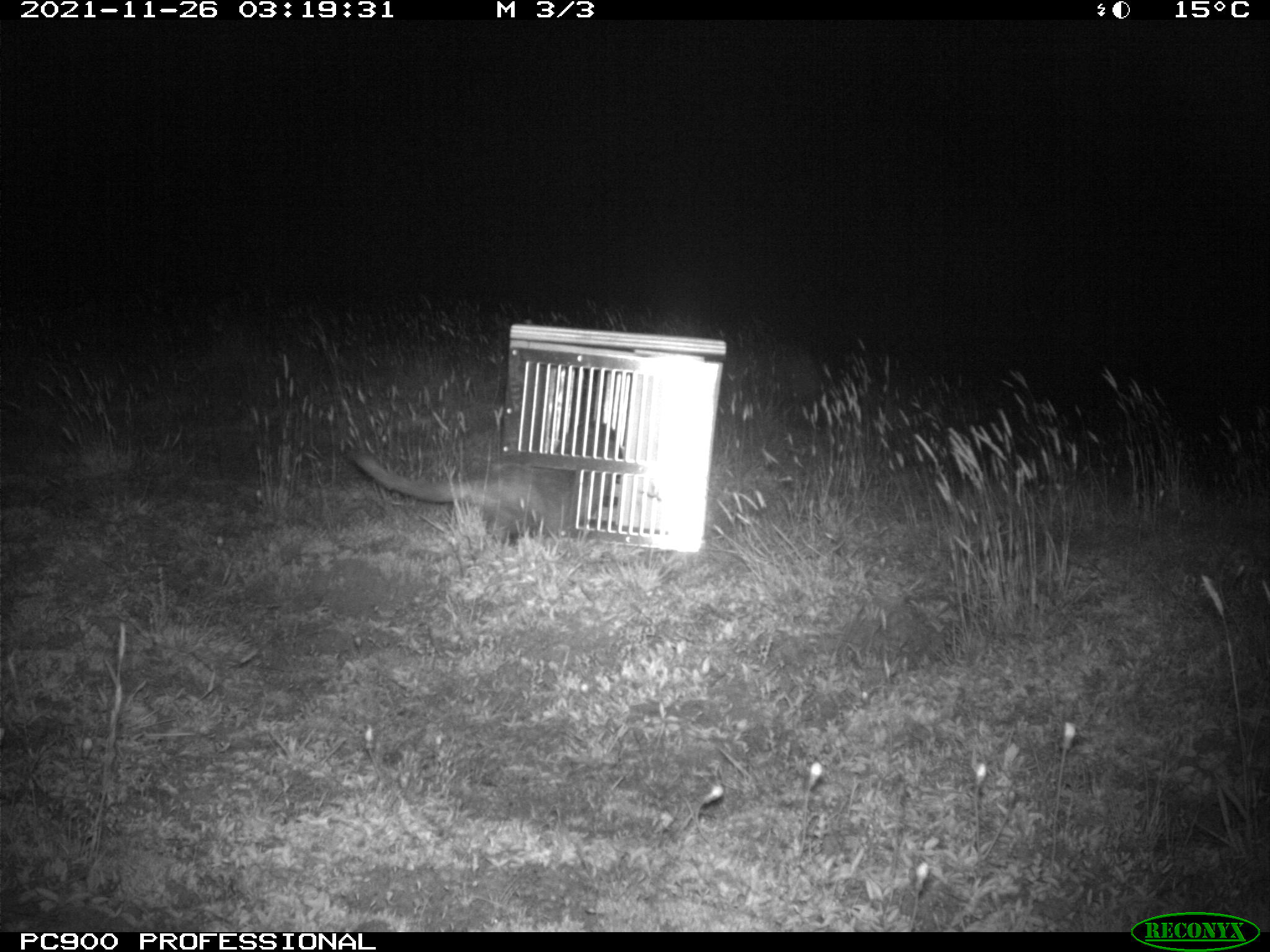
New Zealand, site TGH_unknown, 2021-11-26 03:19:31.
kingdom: Animalia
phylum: Chordata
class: Mammalia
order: Carnivora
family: Mustelidae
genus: Mustela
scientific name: Mustela furo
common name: ferret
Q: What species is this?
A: Ferret (Mustela furo).